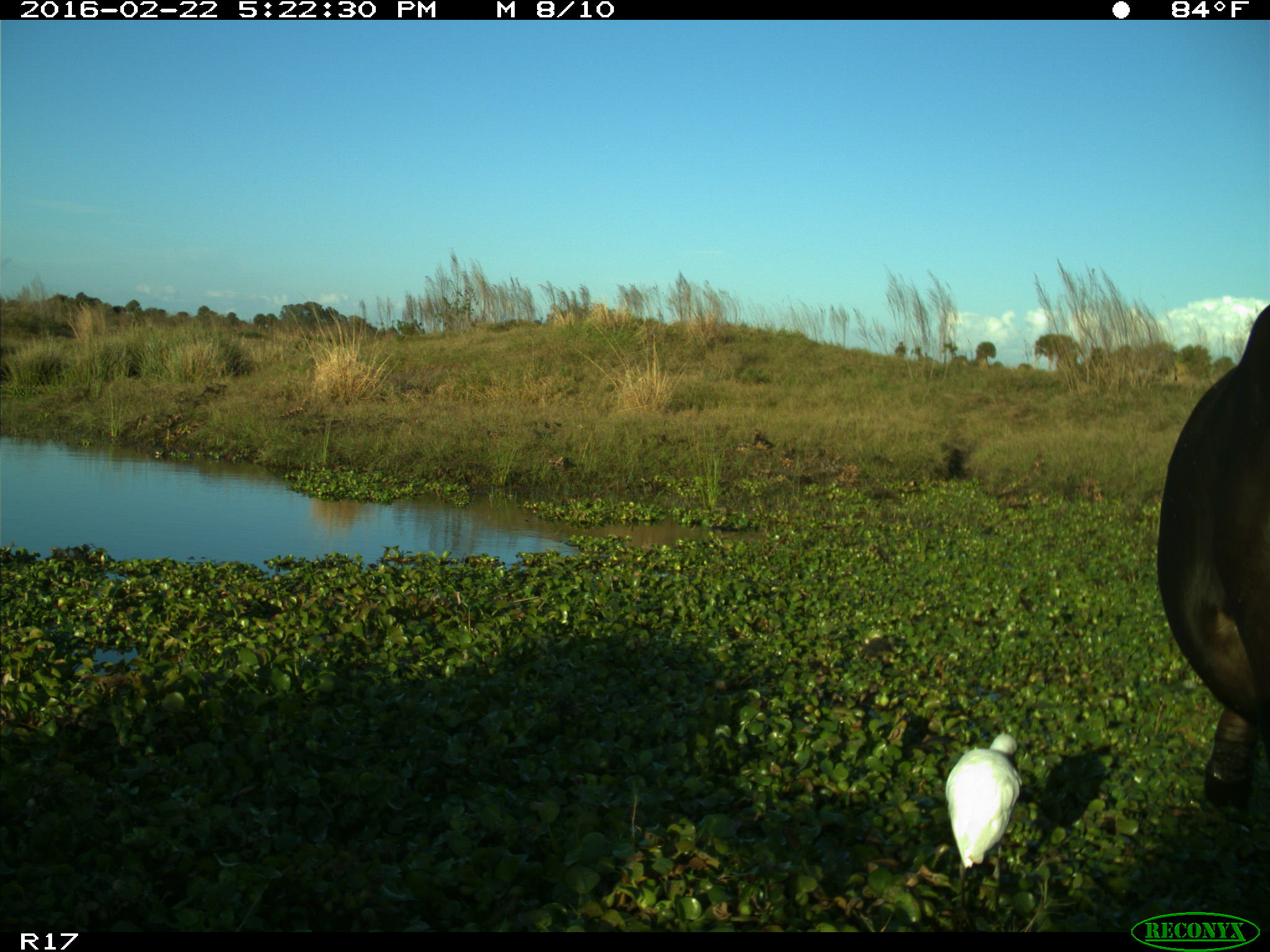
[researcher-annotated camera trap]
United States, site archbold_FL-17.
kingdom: Animalia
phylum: Chordata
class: Mammalia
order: Artiodactyla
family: Bovidae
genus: Bos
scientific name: Bos taurus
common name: domestic cow